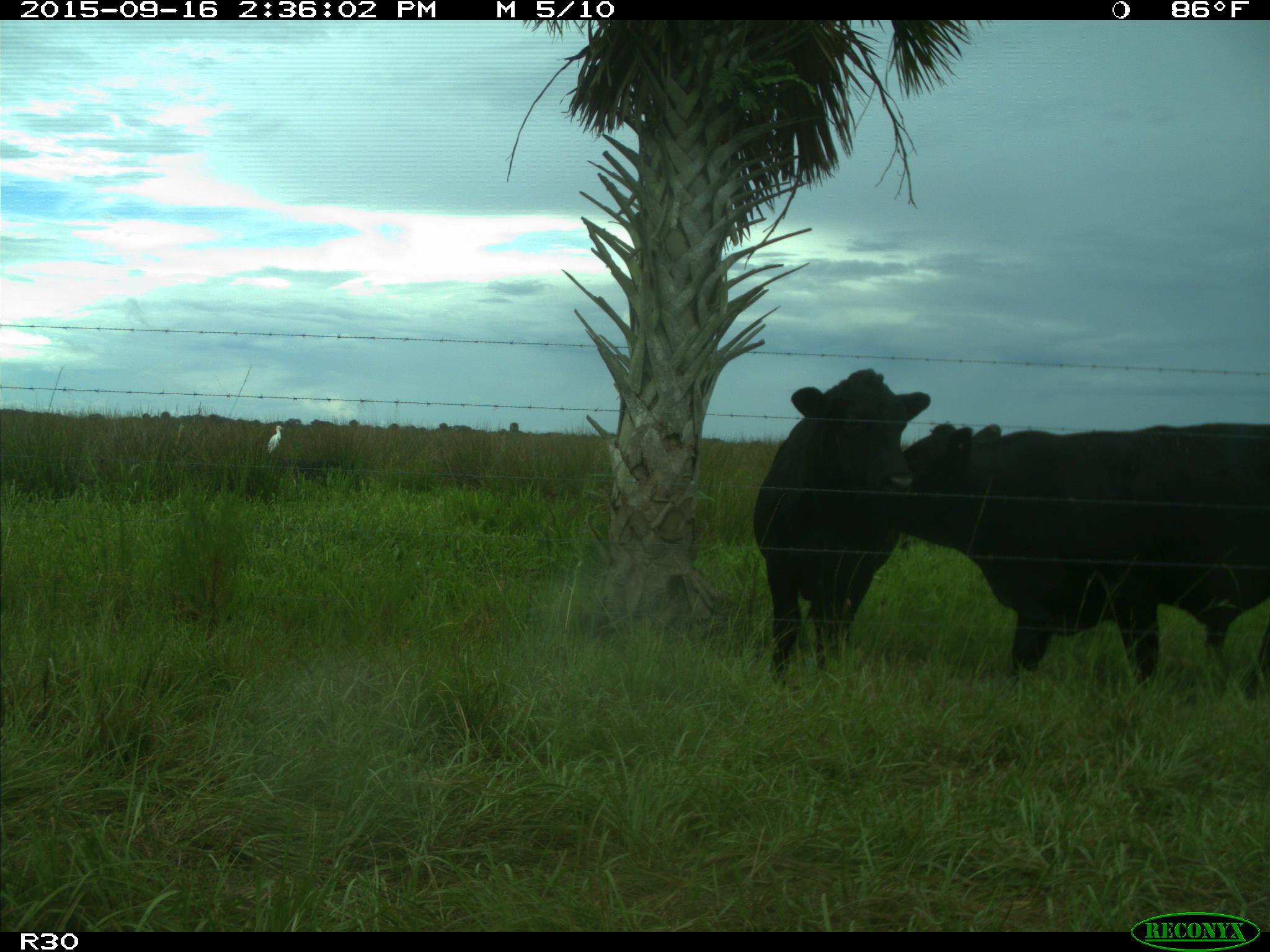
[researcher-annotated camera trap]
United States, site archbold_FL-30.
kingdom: Animalia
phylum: Chordata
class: Mammalia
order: Artiodactyla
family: Bovidae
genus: Bos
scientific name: Bos taurus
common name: domestic cow